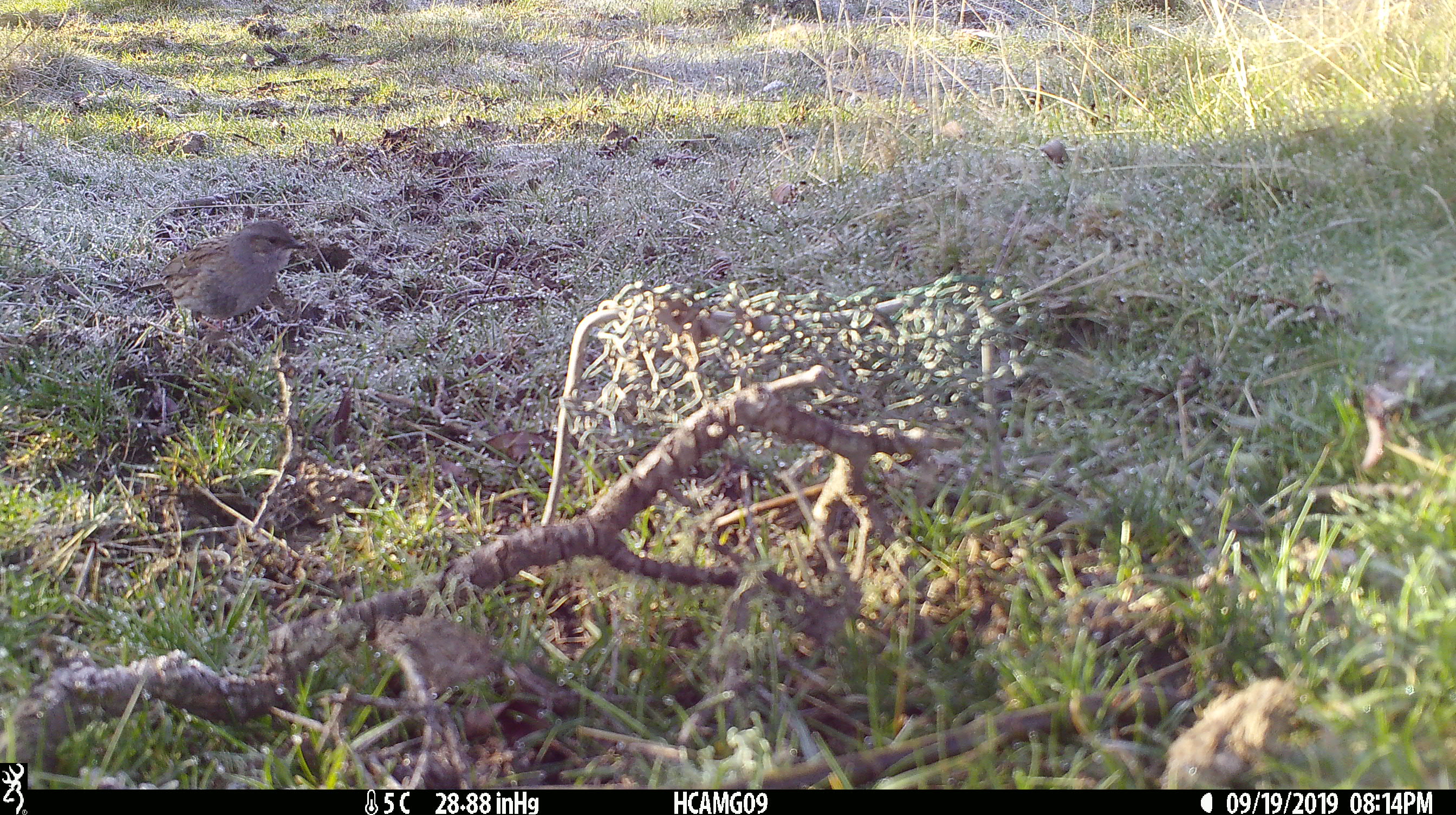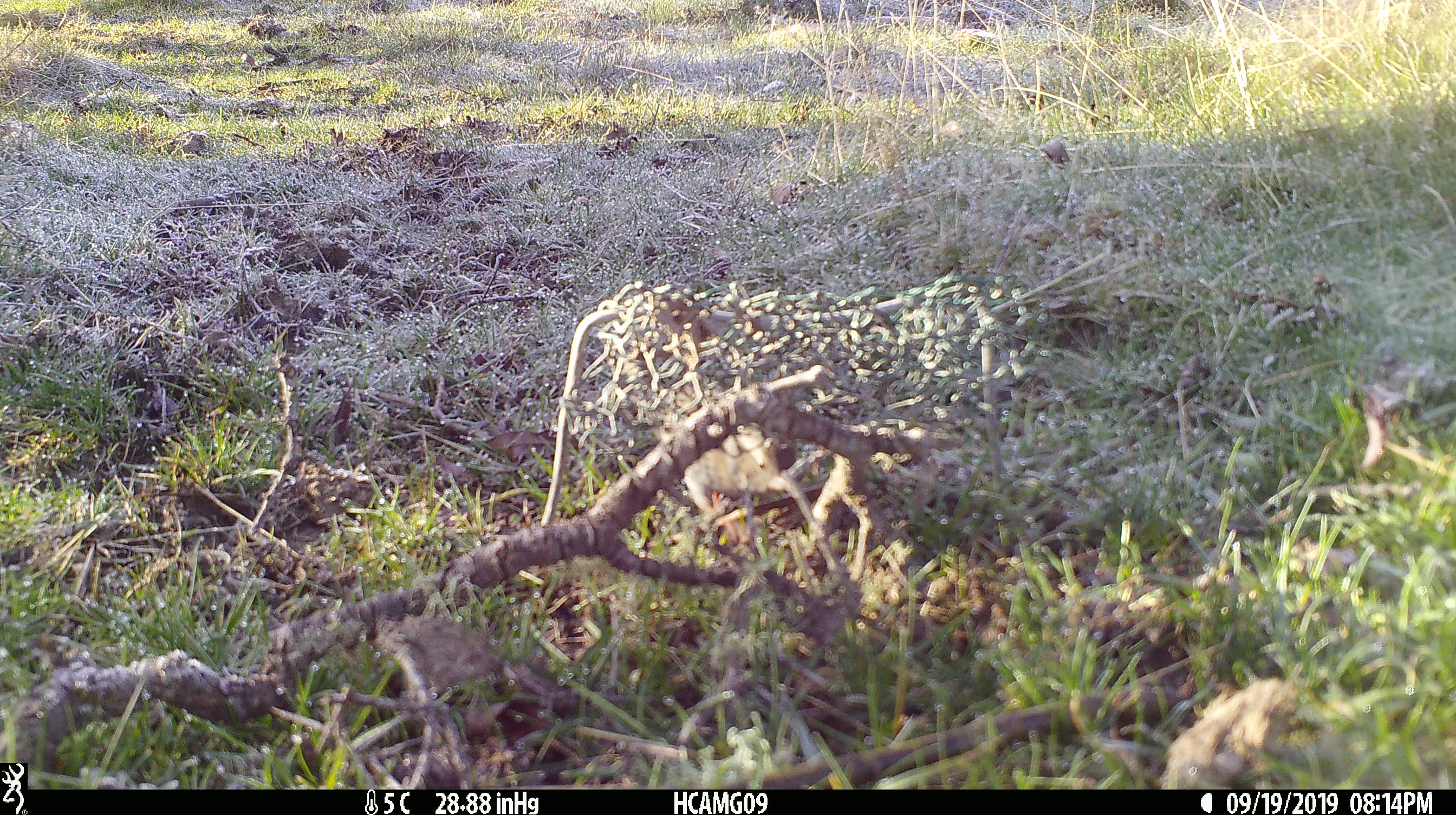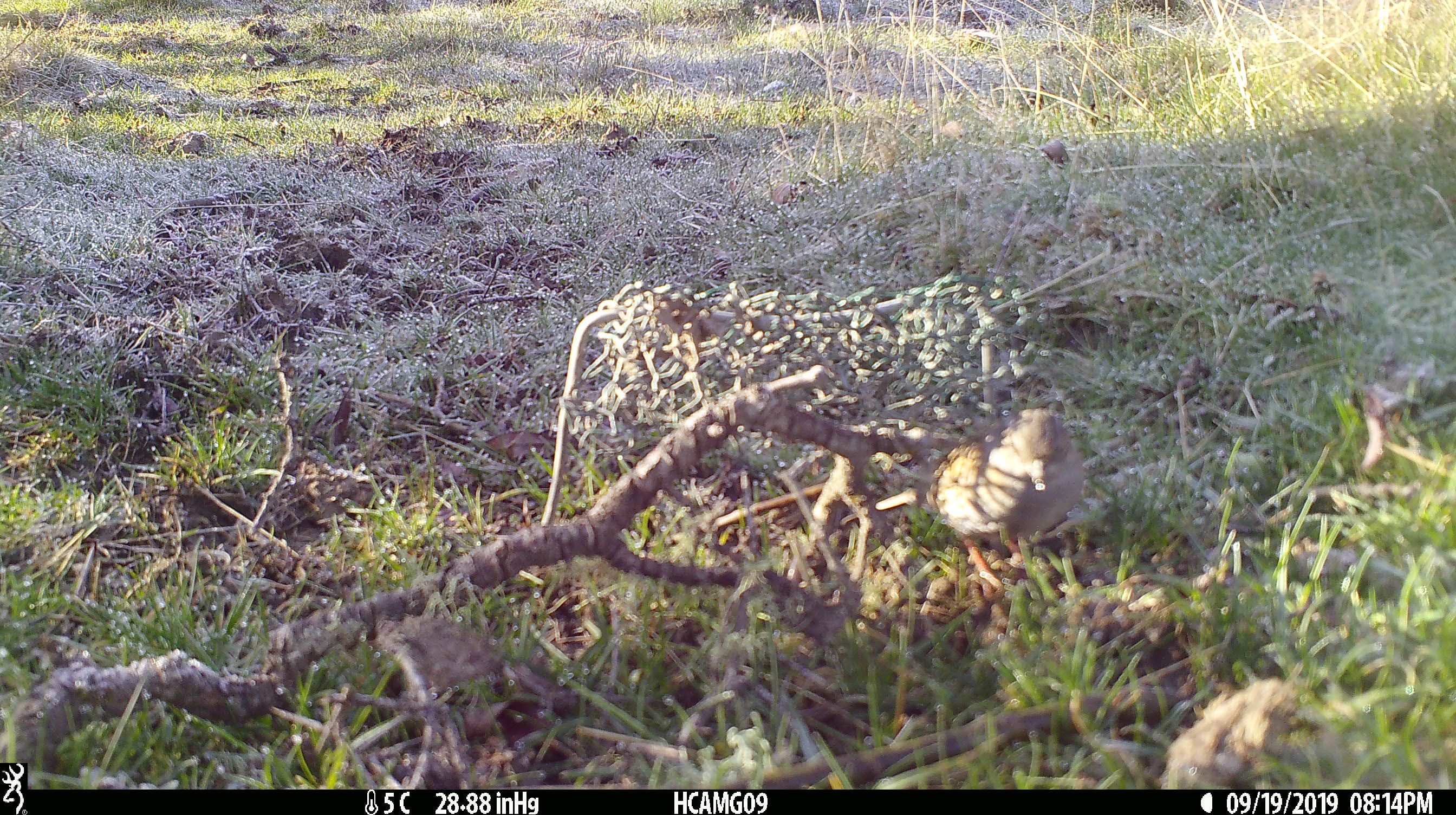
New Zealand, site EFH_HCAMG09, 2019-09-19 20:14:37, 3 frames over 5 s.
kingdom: Animalia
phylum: Chordata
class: Aves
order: Passeriformes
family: Prunellidae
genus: Prunella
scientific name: Prunella modularis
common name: dunnock